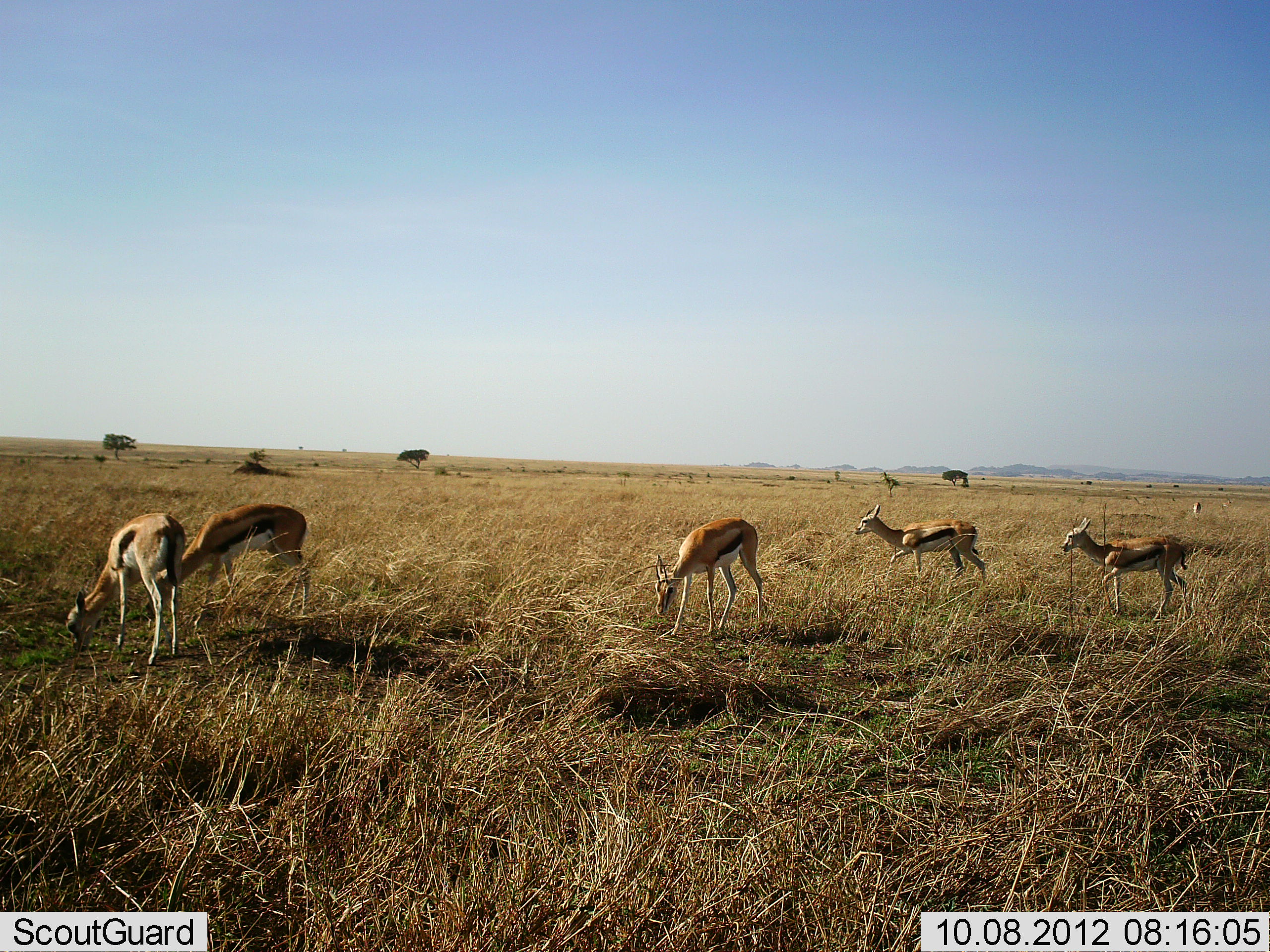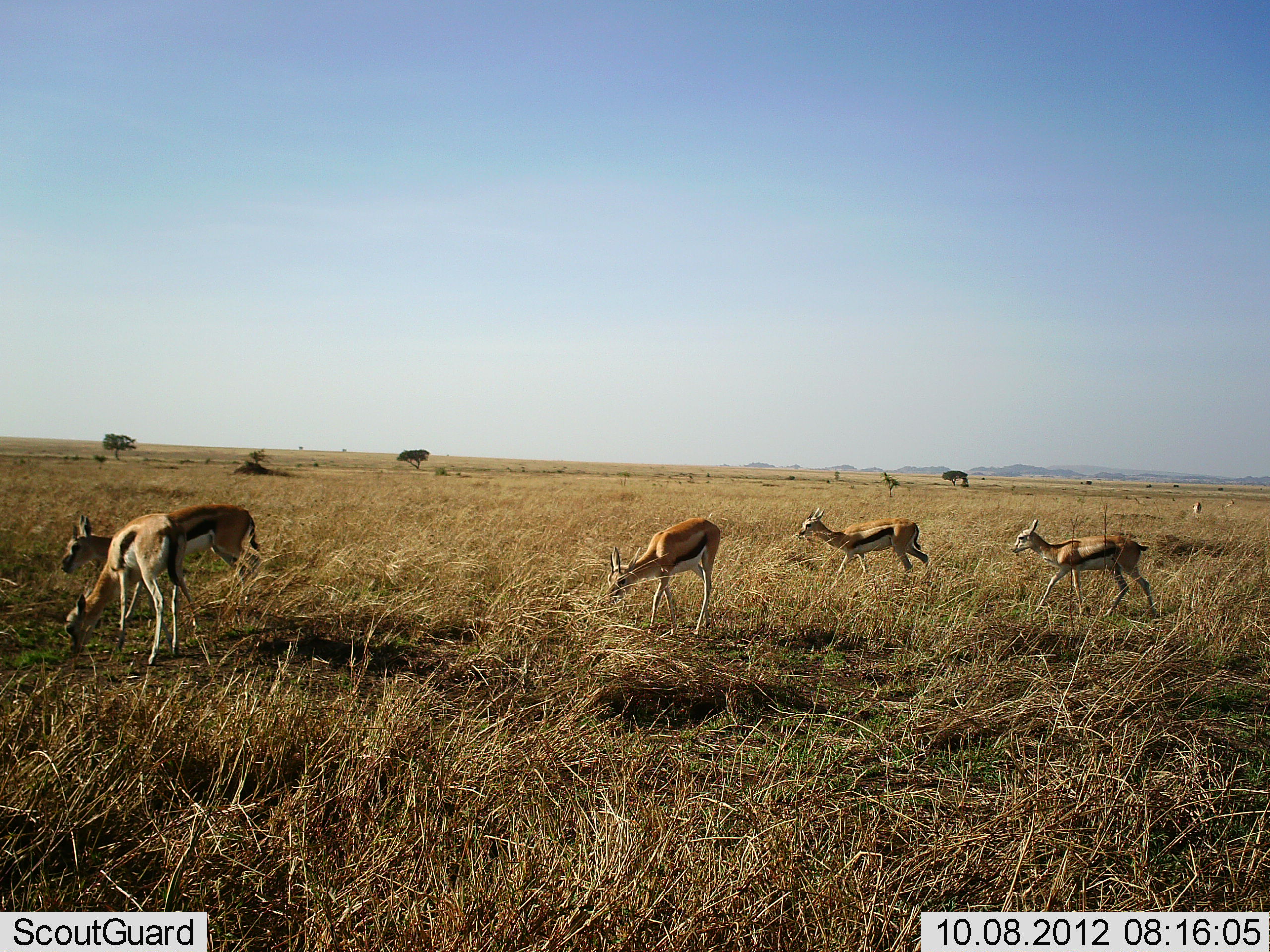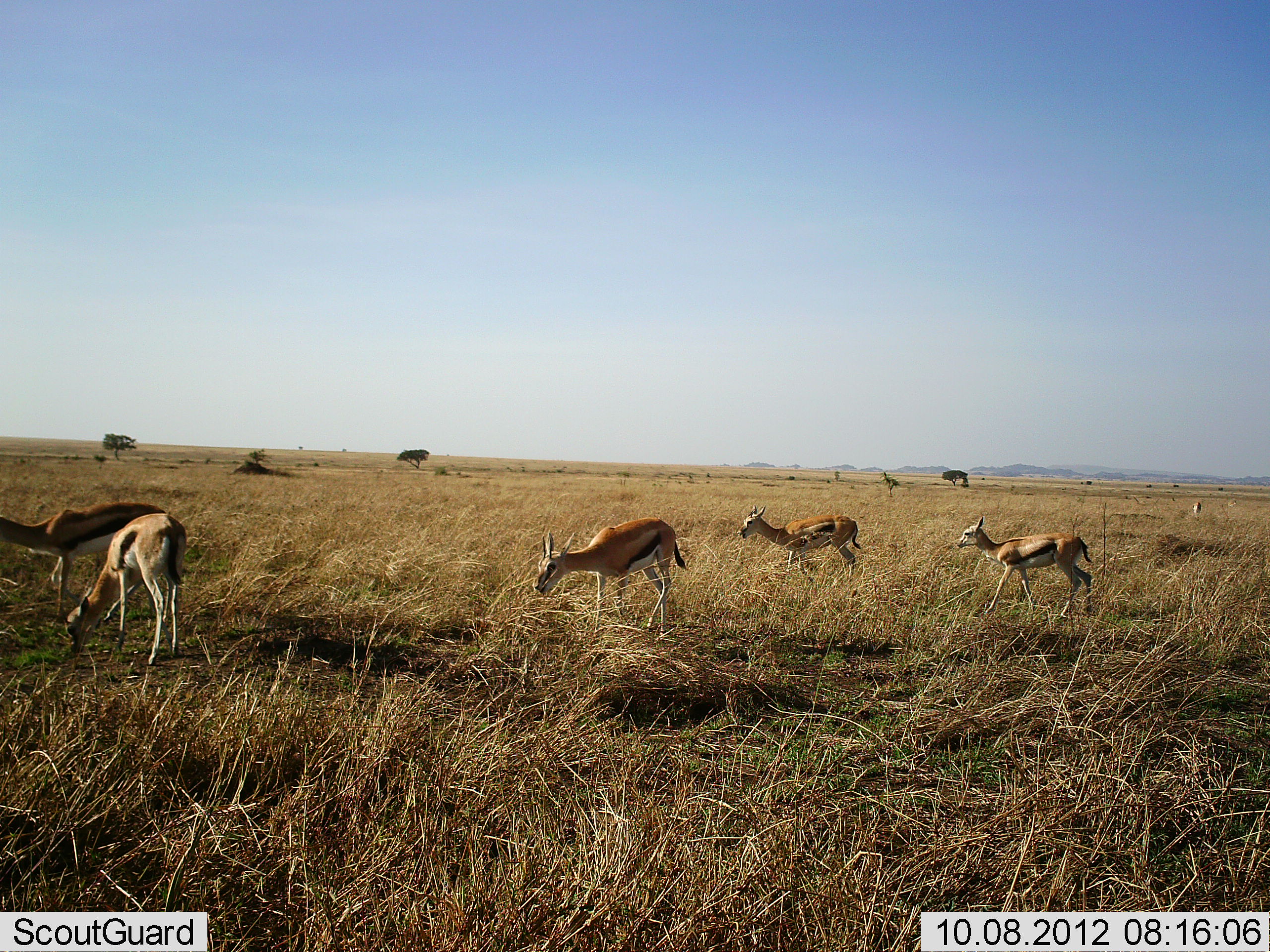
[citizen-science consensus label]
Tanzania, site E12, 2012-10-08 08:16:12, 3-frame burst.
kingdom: Animalia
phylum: Chordata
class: Mammalia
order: Artiodactyla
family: Bovidae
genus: Eudorcas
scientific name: Eudorcas thomsonii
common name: thomson's gazelle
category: gazellethomsons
Gazellethomsons (thomson's gazelle) (Eudorcas thomsonii), count 5. Behavior (volunteer vote fractions): standing 18%, resting 0%, moving 82%, interacting 0%. Young present (vote fraction): 0%. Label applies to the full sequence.